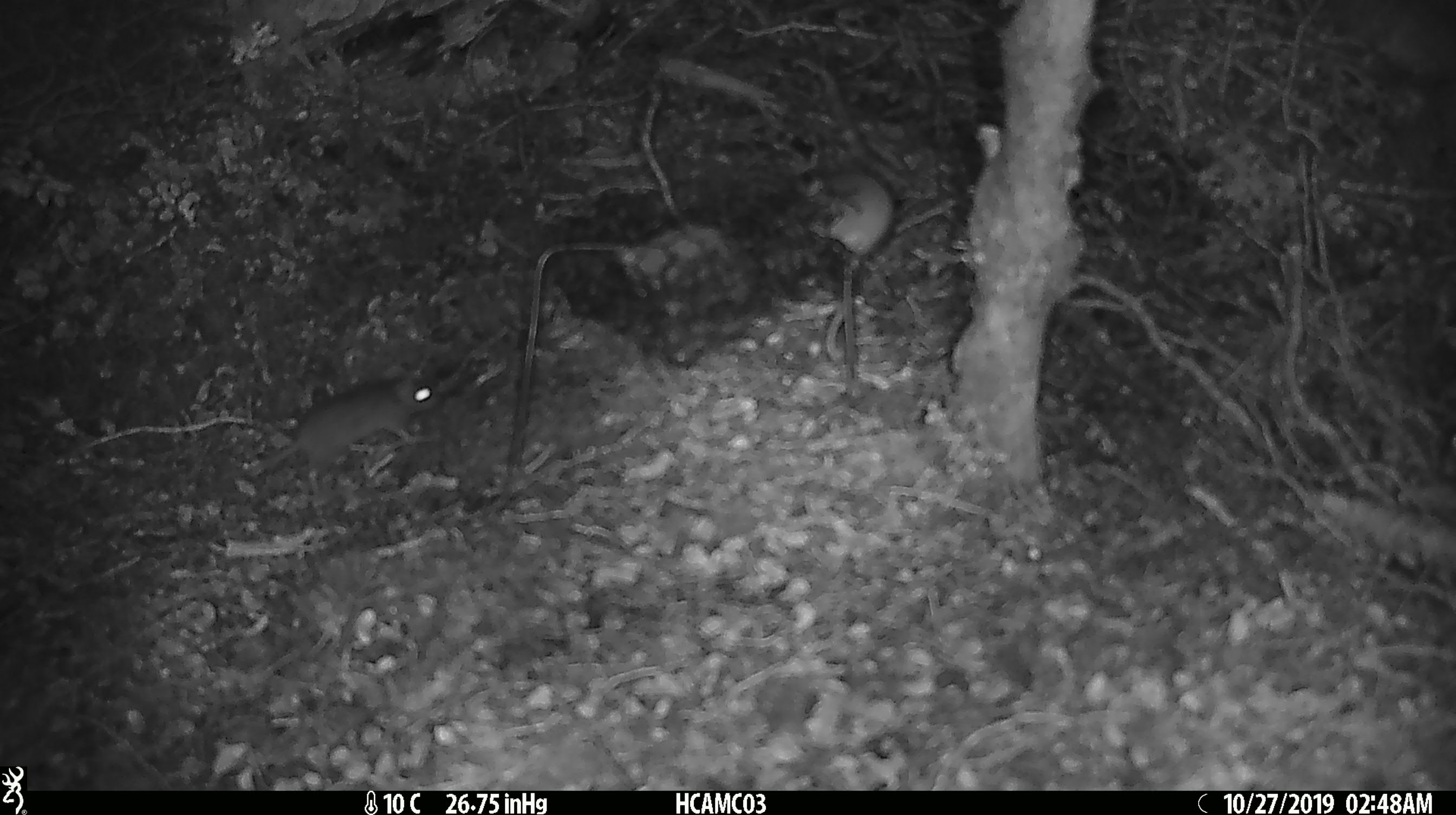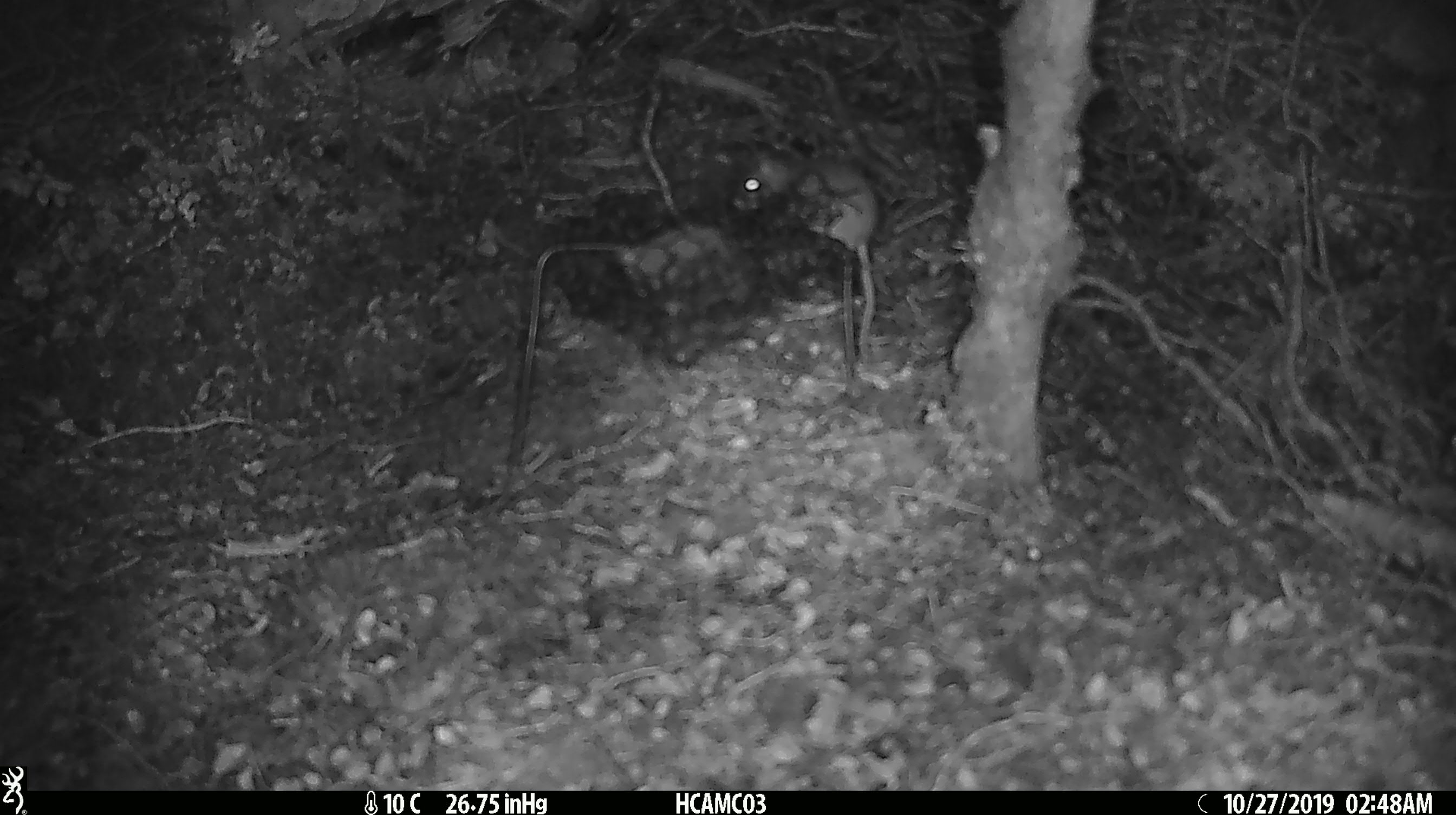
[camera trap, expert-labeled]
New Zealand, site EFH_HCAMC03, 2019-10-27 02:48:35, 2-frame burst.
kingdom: Animalia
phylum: Chordata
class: Mammalia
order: Rodentia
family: Muridae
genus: Mus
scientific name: Mus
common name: mouse